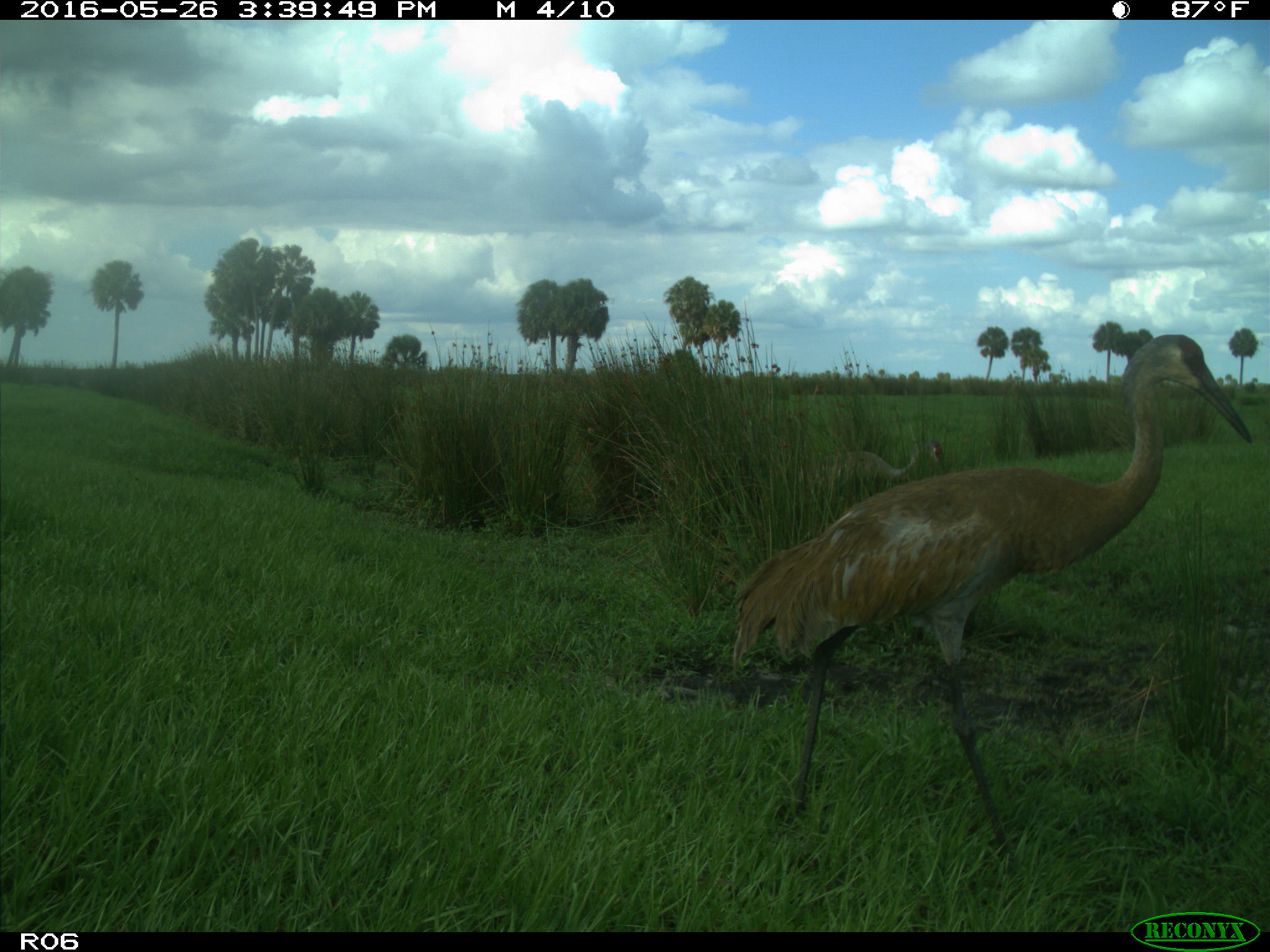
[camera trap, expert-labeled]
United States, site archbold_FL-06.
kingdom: Animalia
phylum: Chordata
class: Aves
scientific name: Aves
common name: birds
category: unidentified bird